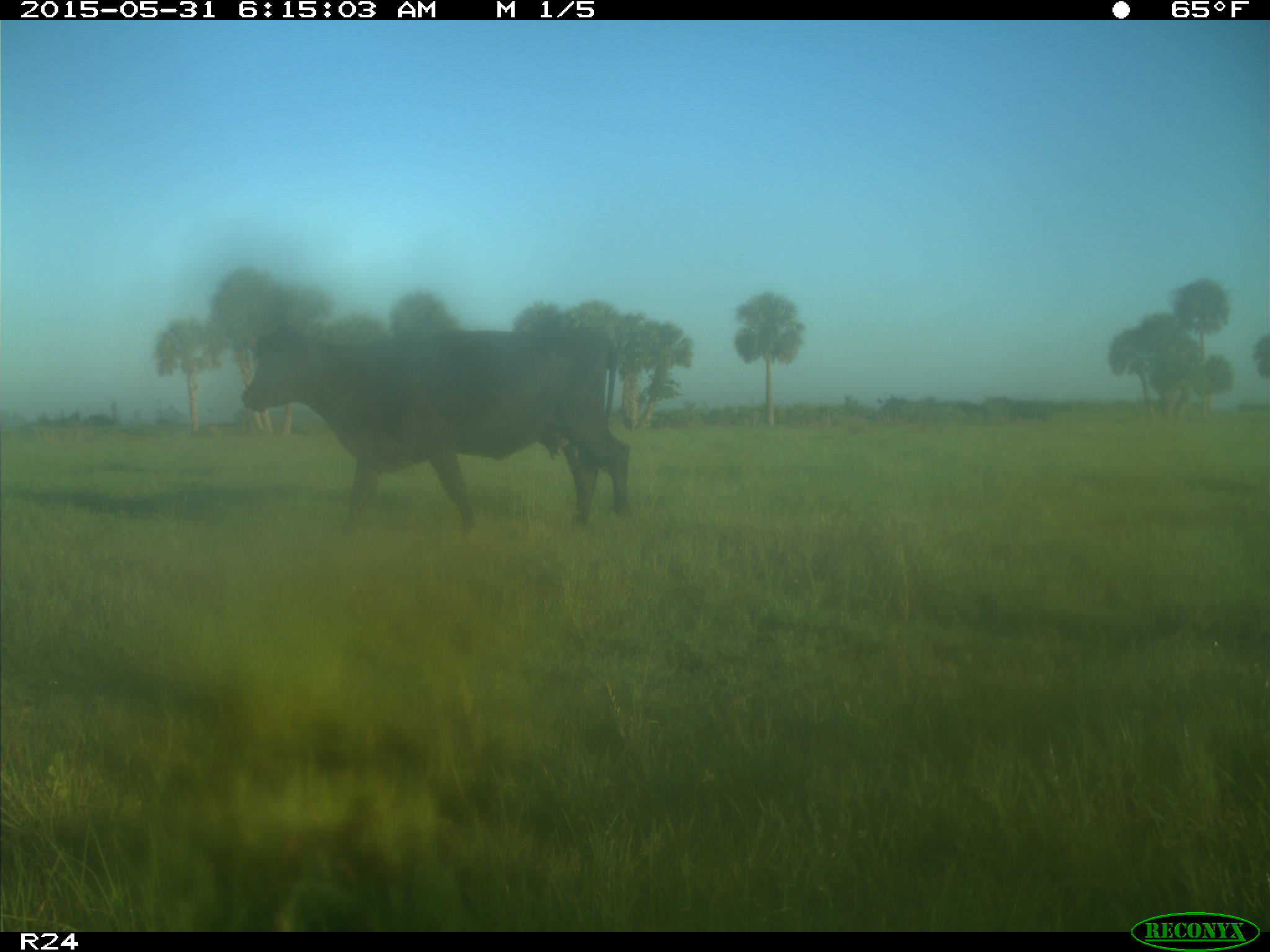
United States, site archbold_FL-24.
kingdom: Animalia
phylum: Chordata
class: Mammalia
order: Artiodactyla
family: Bovidae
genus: Bos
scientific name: Bos taurus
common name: domestic cow